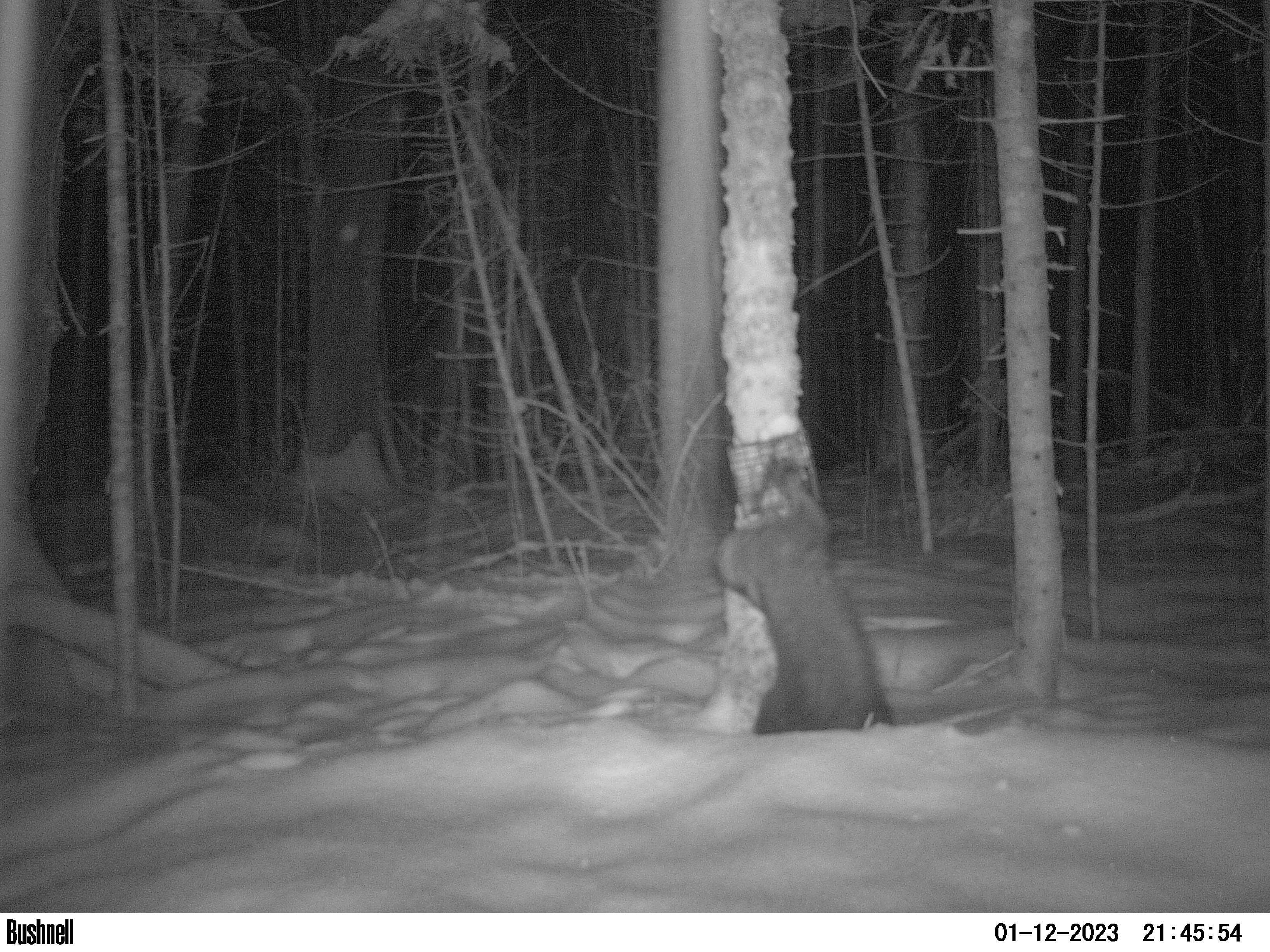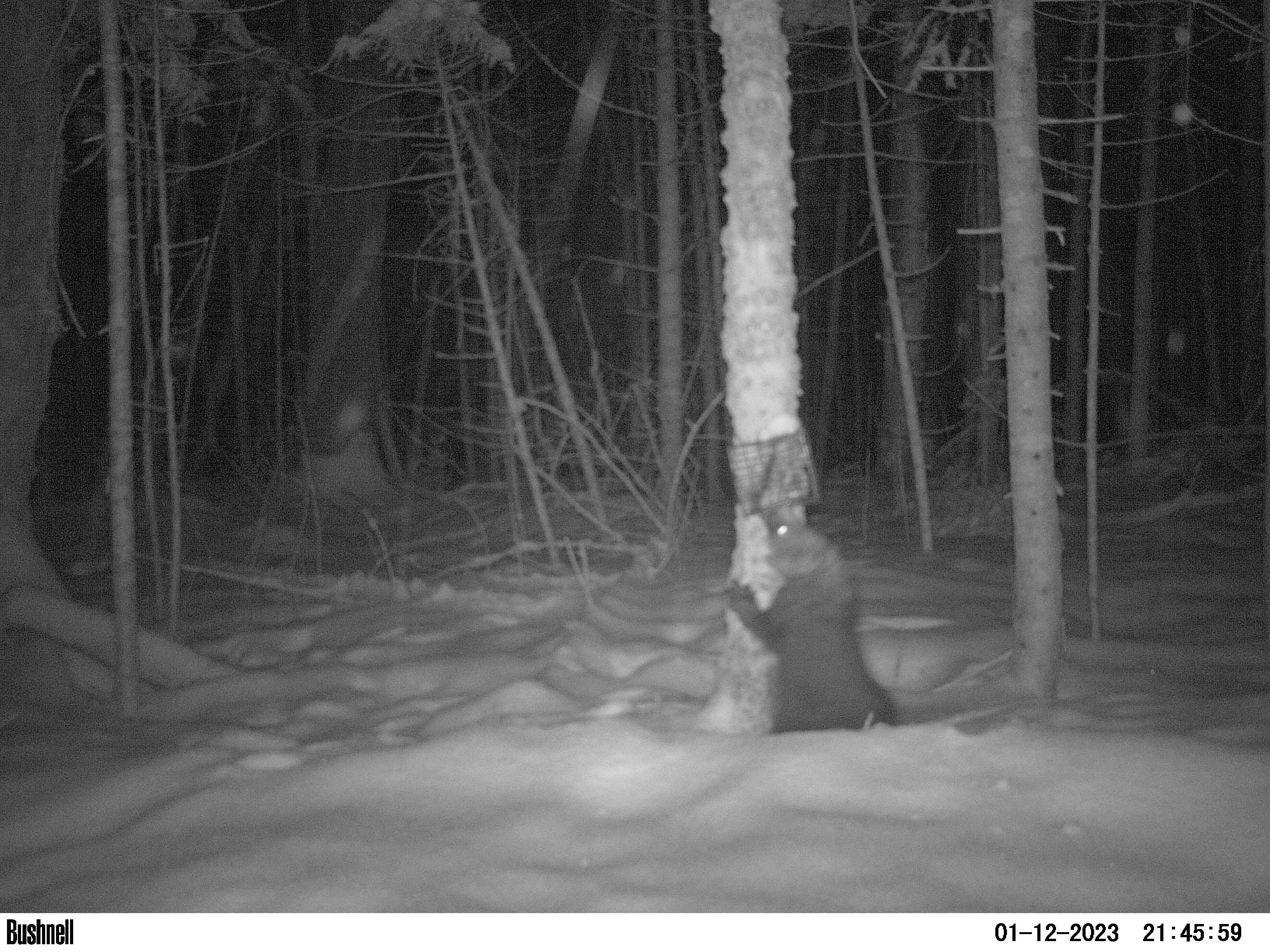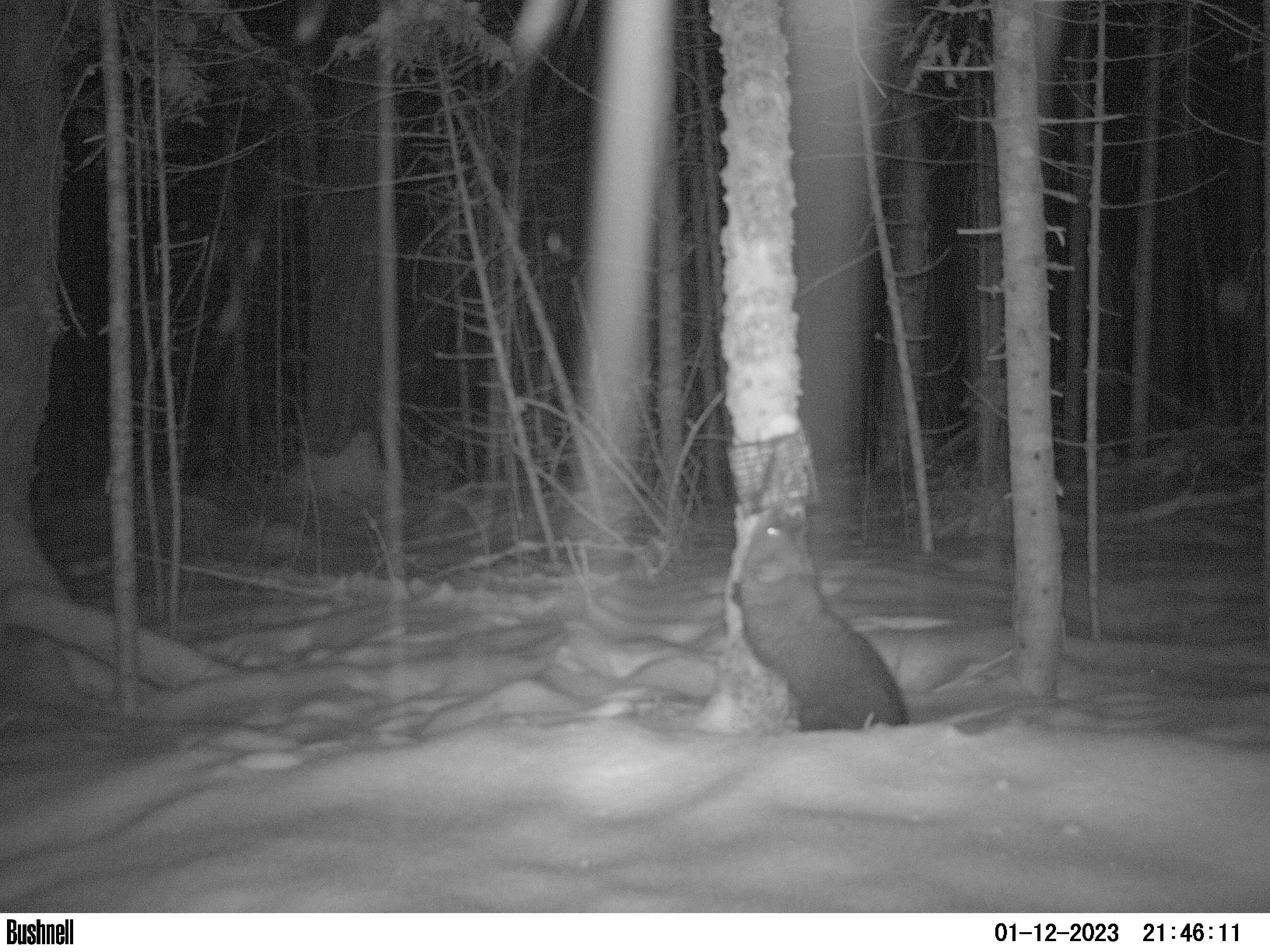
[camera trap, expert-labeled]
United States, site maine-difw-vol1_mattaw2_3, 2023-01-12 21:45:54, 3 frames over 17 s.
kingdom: Animalia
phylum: Chordata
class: Mammalia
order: Carnivora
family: Mustelidae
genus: Pekania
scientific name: Pekania pennanti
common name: fisher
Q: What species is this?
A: Fisher (Pekania pennanti).